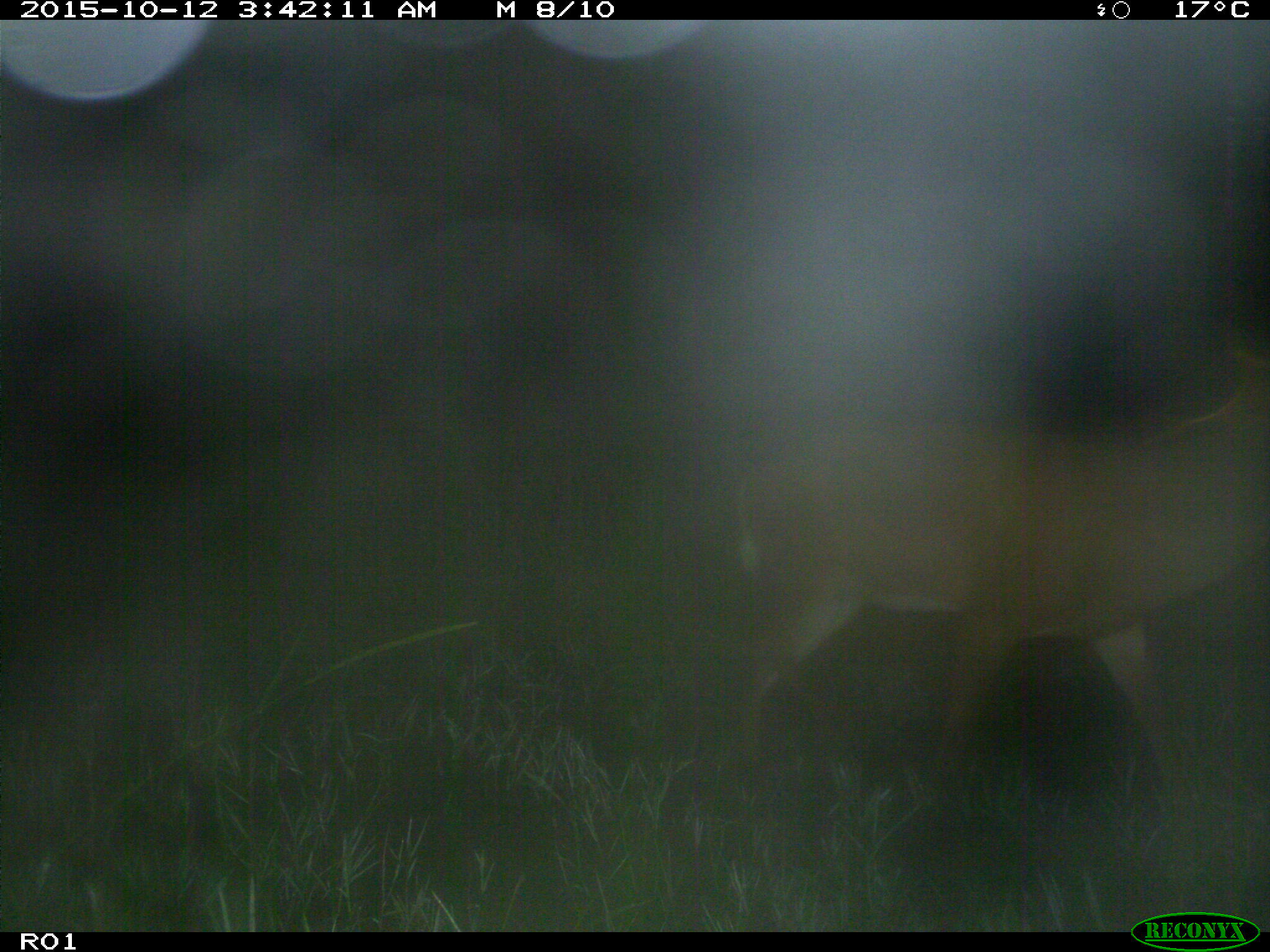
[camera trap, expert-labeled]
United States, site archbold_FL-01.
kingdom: Animalia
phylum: Chordata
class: Mammalia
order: Artiodactyla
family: Cervidae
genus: Odocoileus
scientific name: Odocoileus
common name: deer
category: unidentified deer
Unidentified deer (deer) (Odocoileus).